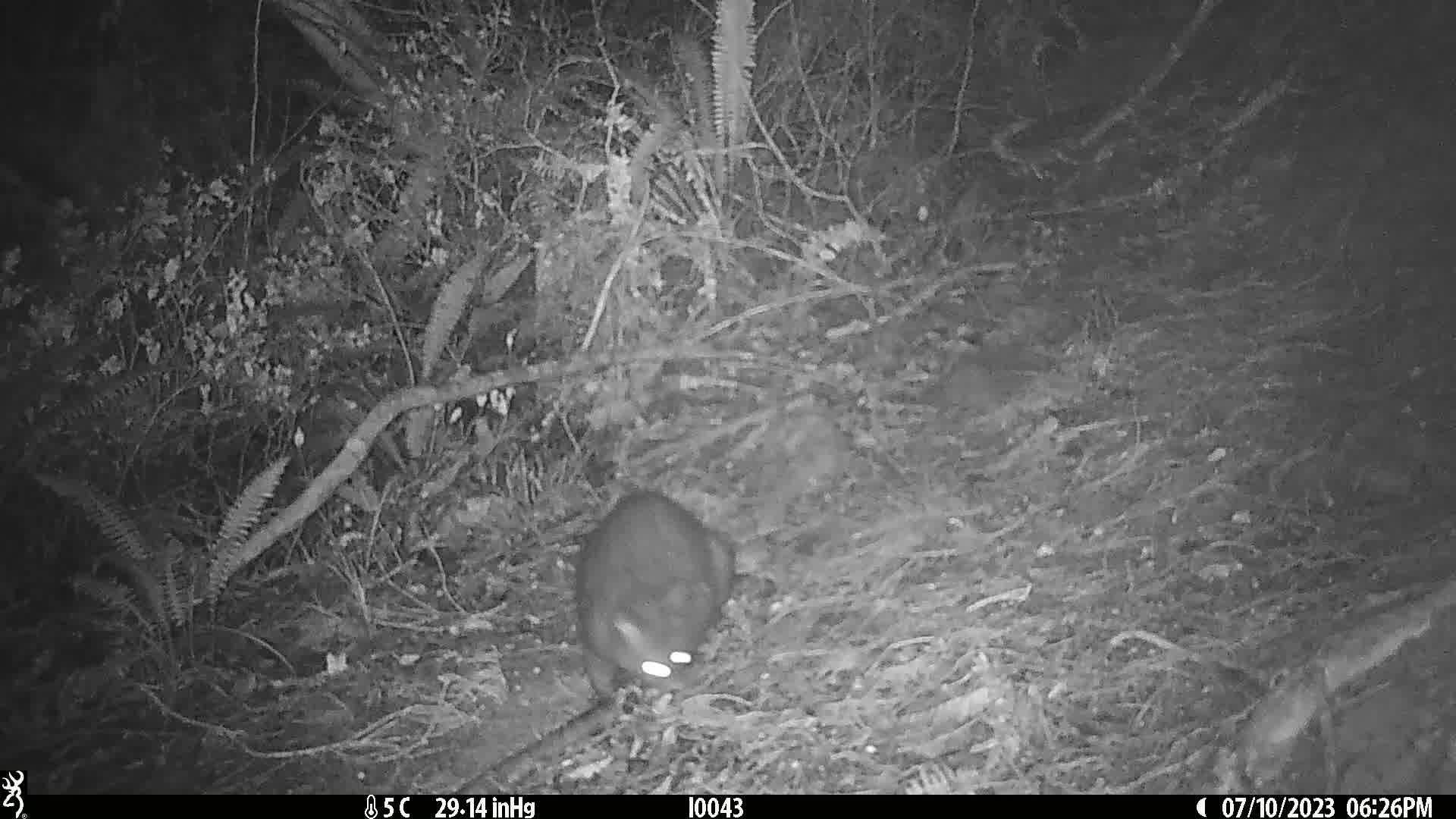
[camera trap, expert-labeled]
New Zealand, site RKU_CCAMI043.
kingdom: Animalia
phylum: Chordata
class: Mammalia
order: Diprotodontia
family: Phalangeridae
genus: Trichosurus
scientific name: Trichosurus vulpecula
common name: common brushtail possum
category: possum